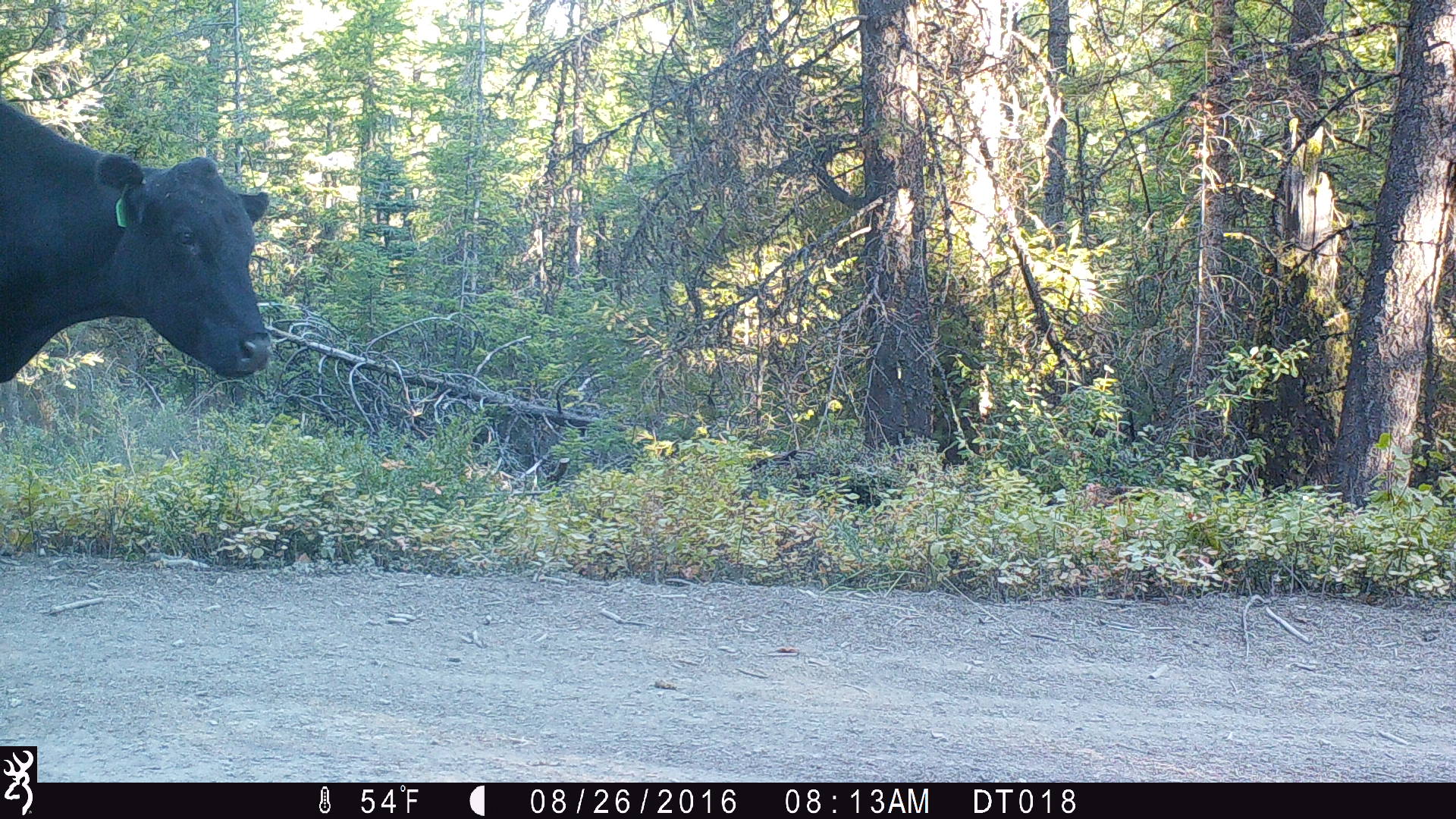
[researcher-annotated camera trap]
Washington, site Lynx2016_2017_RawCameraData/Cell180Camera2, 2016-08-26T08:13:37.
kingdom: Animalia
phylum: Chordata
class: Mammalia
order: Artiodactyla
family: Bovidae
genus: Bos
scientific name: Bos taurus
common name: domestic cattle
Domestic cattle (Bos taurus). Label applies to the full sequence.